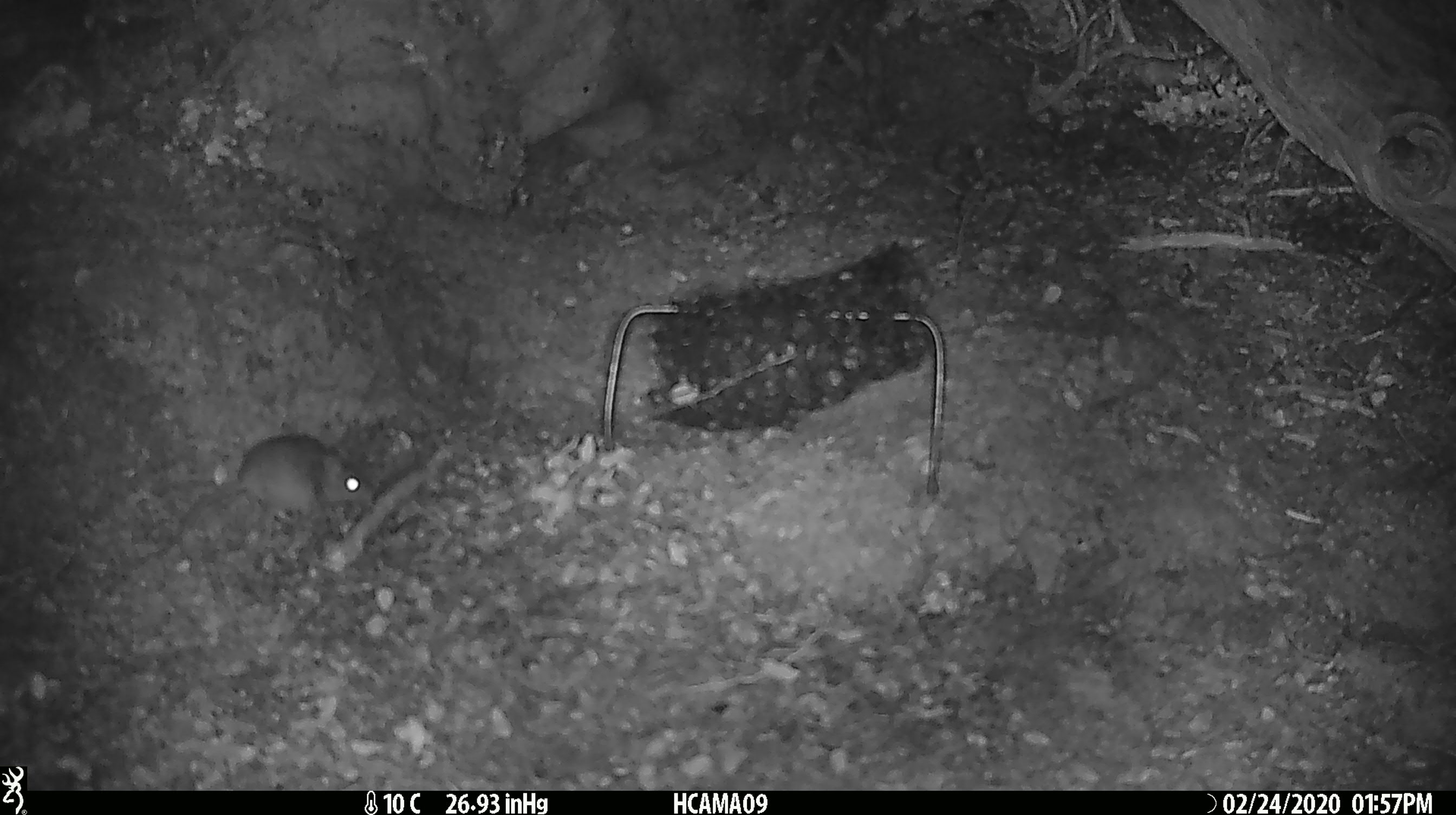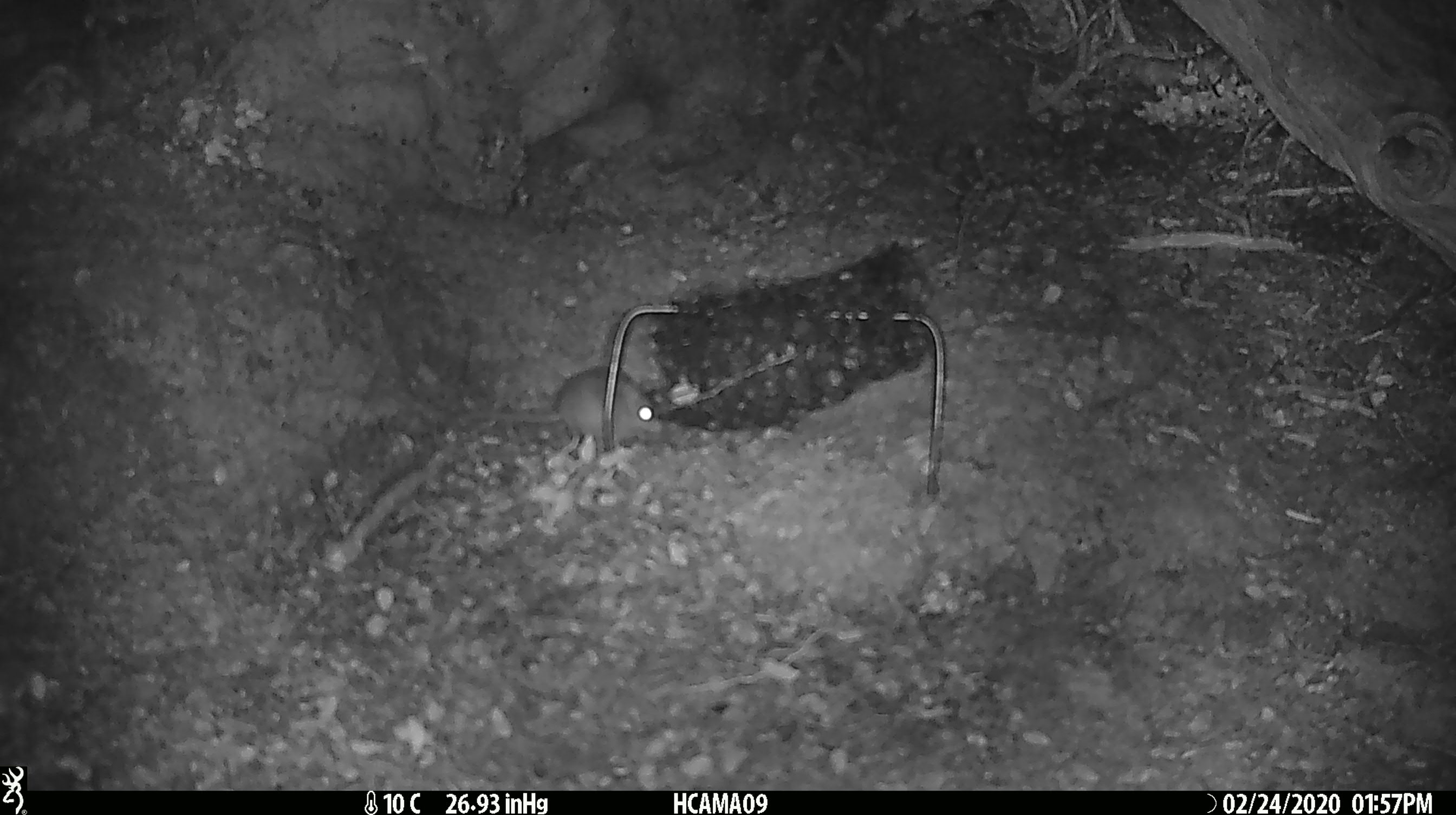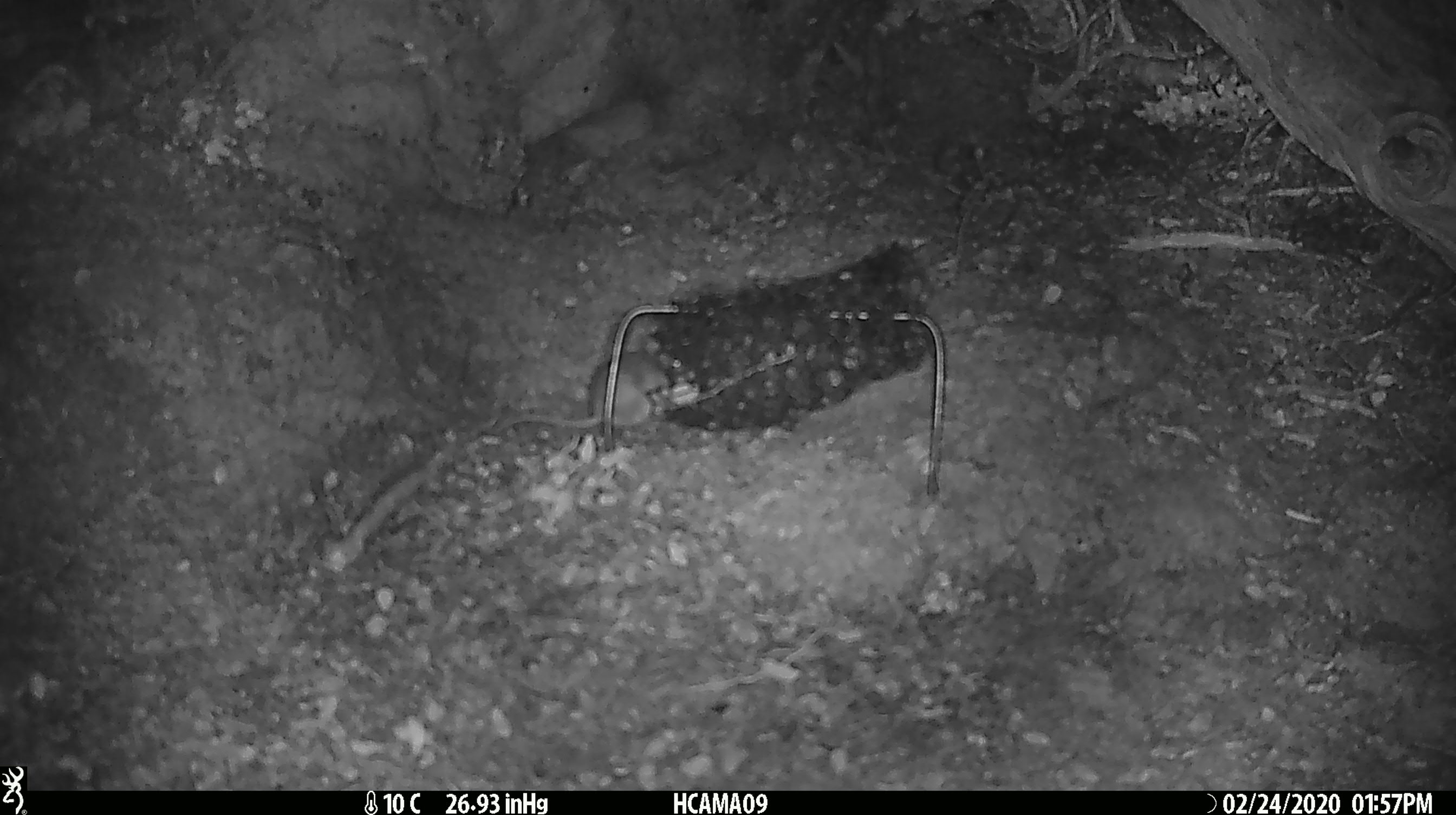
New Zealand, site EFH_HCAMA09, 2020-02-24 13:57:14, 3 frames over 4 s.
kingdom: Animalia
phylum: Chordata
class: Mammalia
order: Rodentia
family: Muridae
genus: Mus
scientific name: Mus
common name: mouse